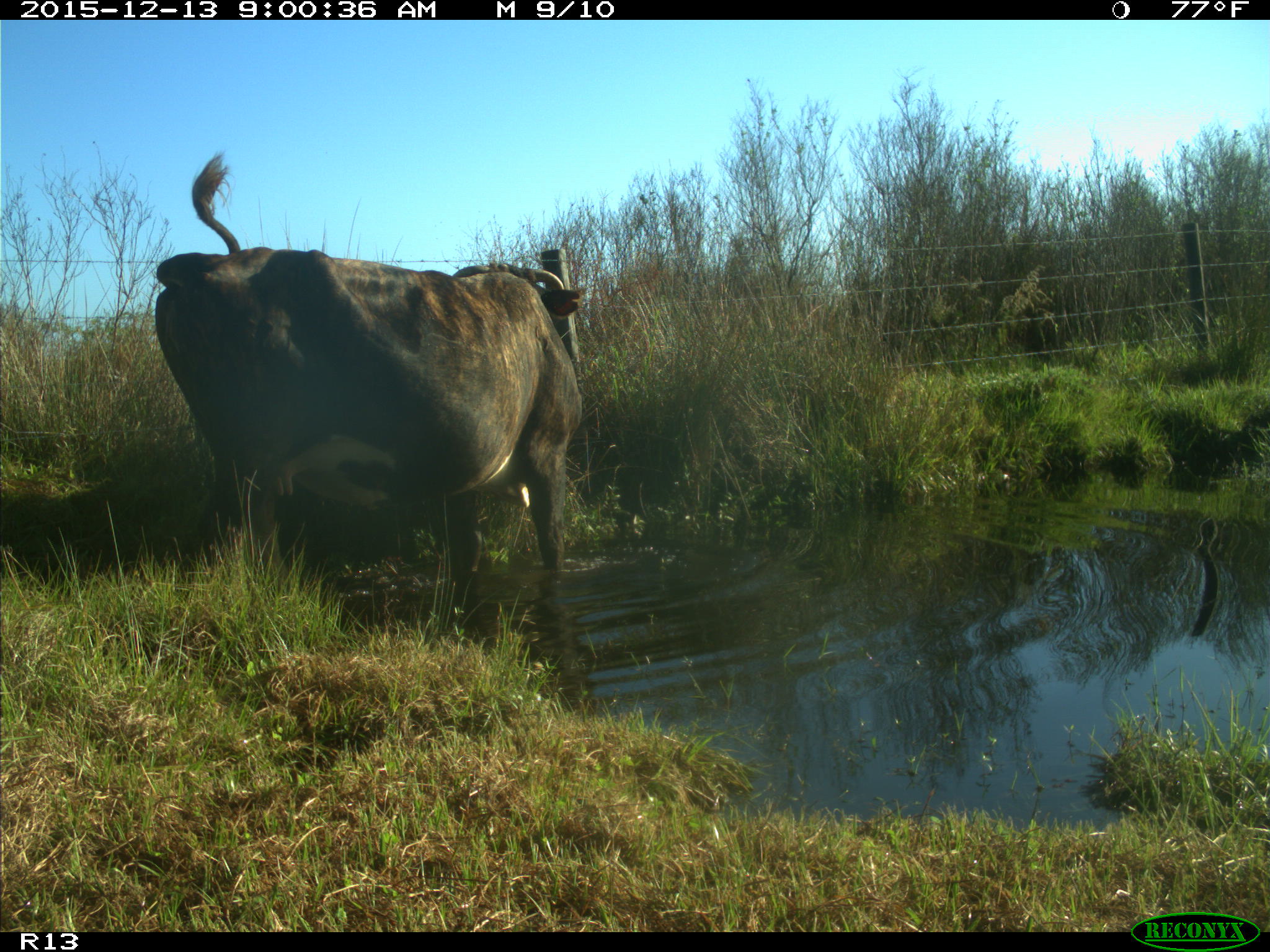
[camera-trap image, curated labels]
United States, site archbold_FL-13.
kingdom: Animalia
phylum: Chordata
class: Mammalia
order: Artiodactyla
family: Bovidae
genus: Bos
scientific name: Bos taurus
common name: domestic cow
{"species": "Bos taurus (domestic cow)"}